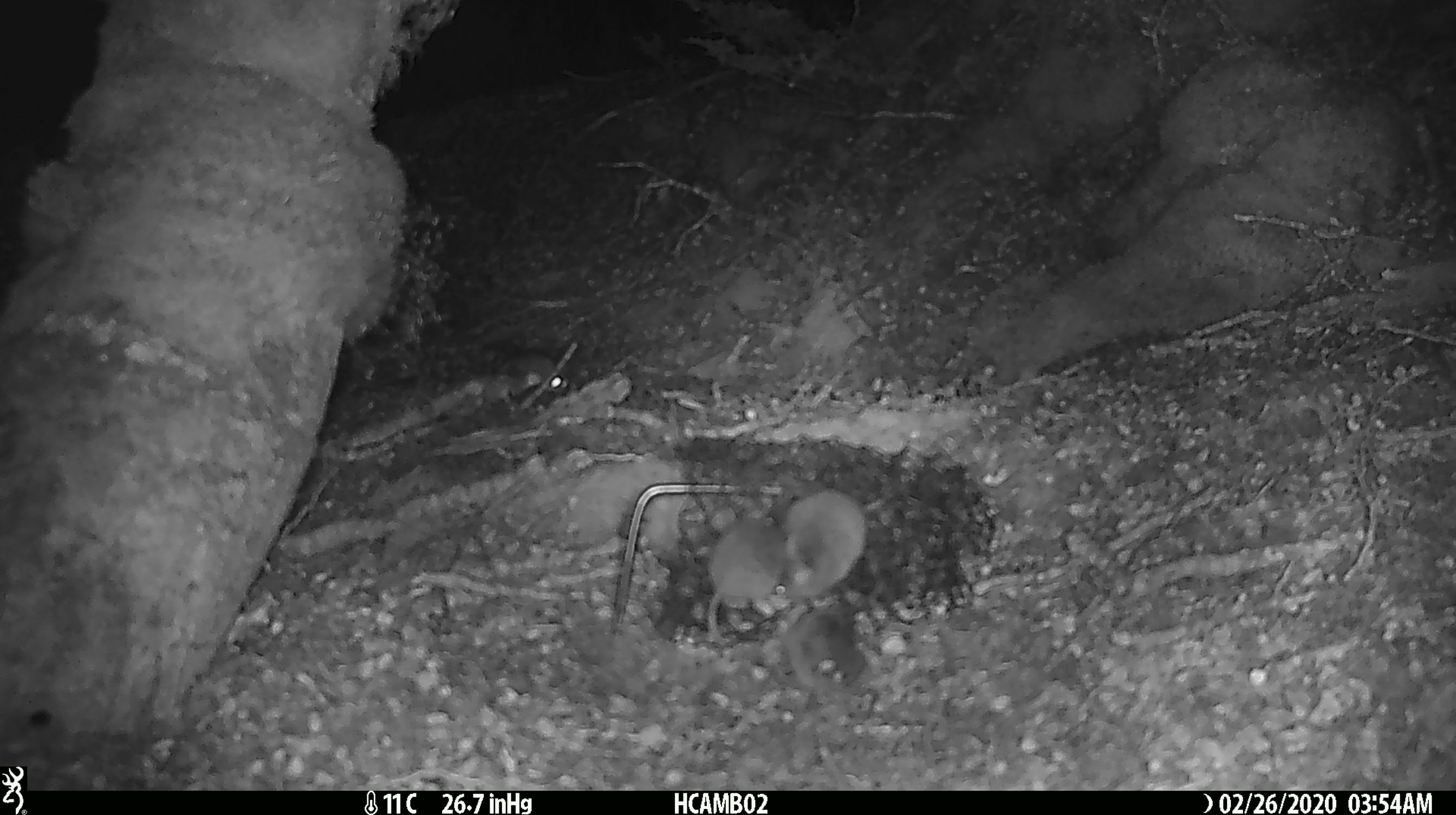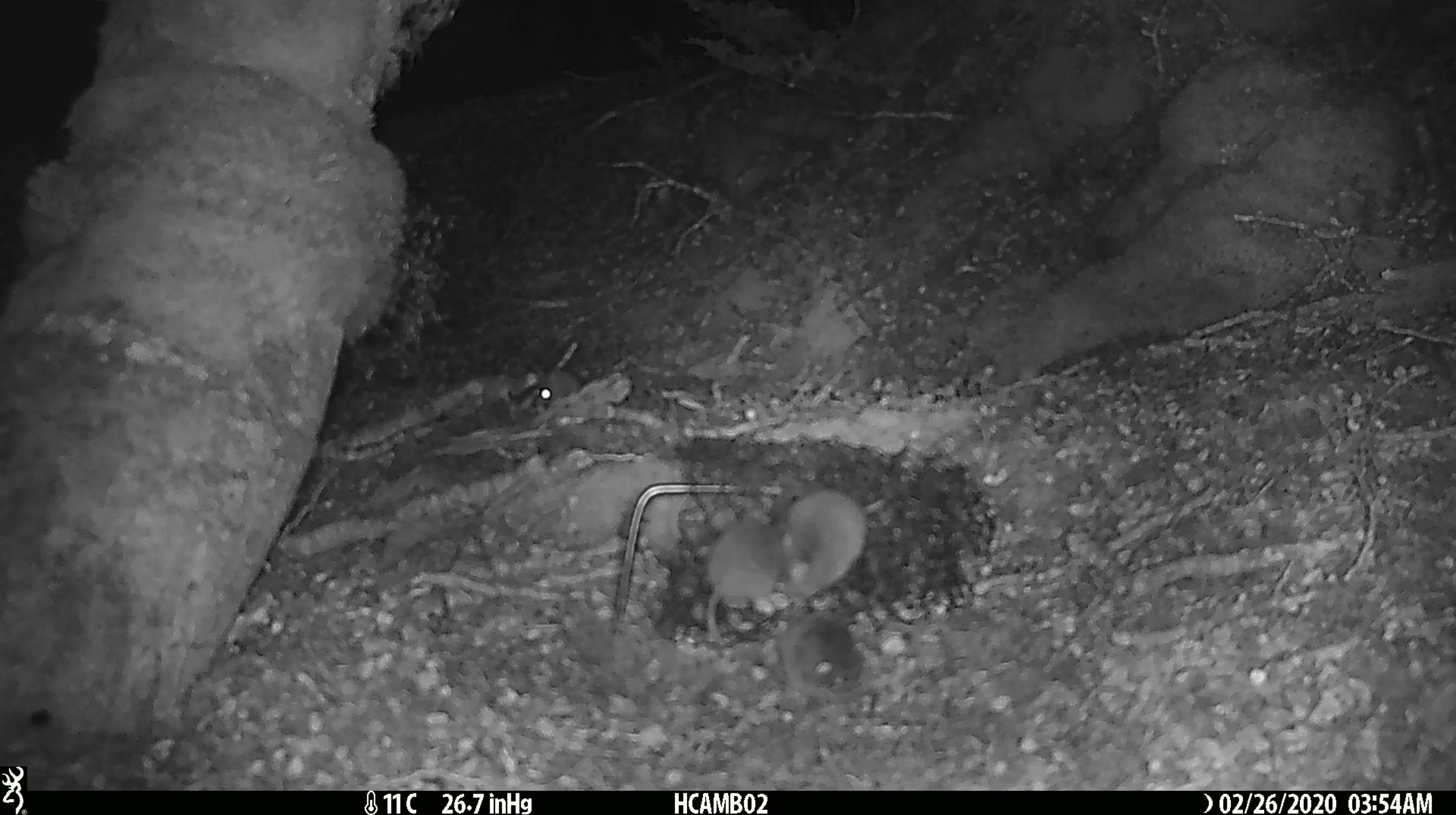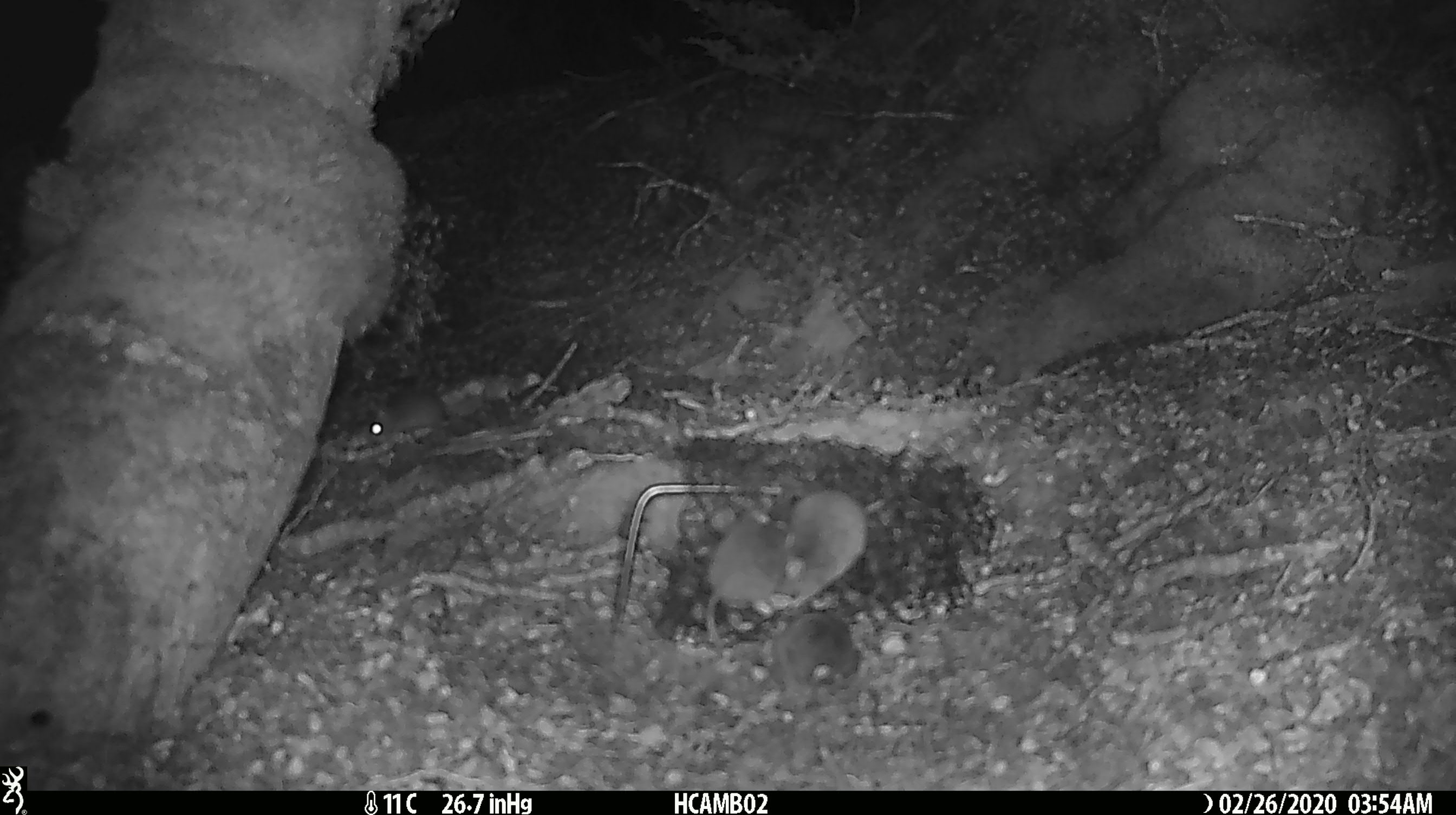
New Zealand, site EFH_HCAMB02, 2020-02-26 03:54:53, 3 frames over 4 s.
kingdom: Animalia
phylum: Chordata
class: Mammalia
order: Rodentia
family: Muridae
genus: Mus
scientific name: Mus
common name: mouse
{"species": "mouse (Mus)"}